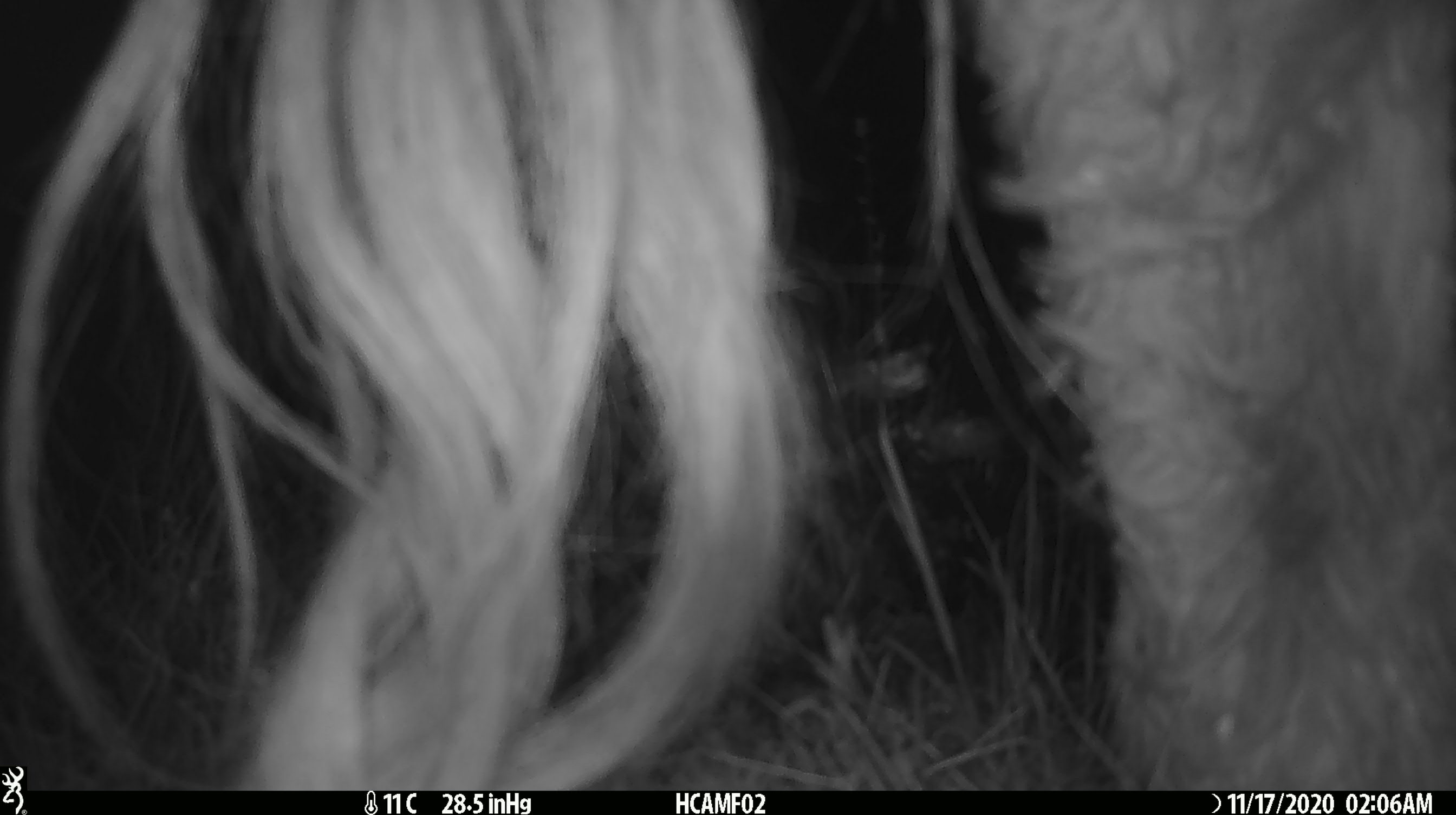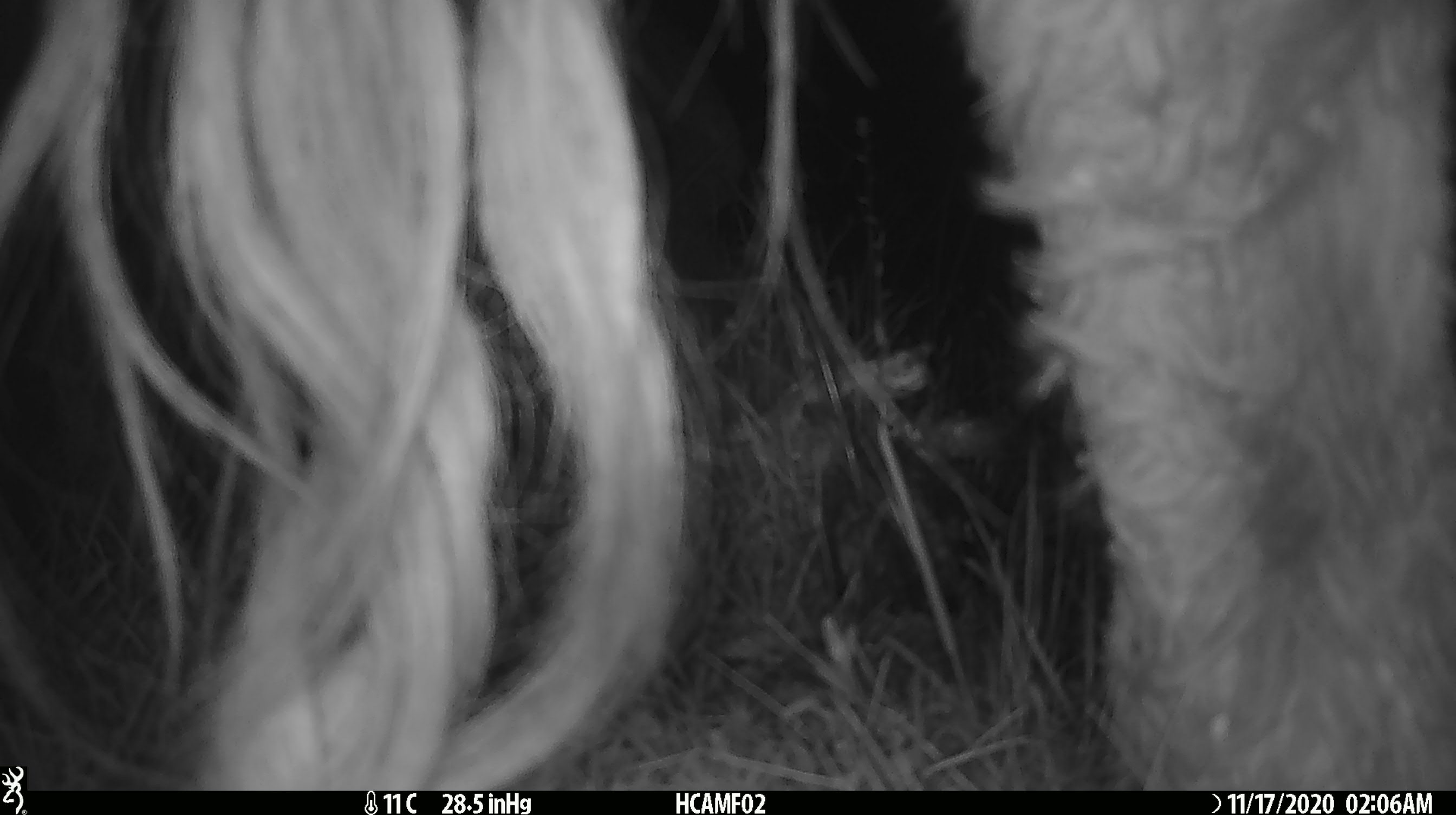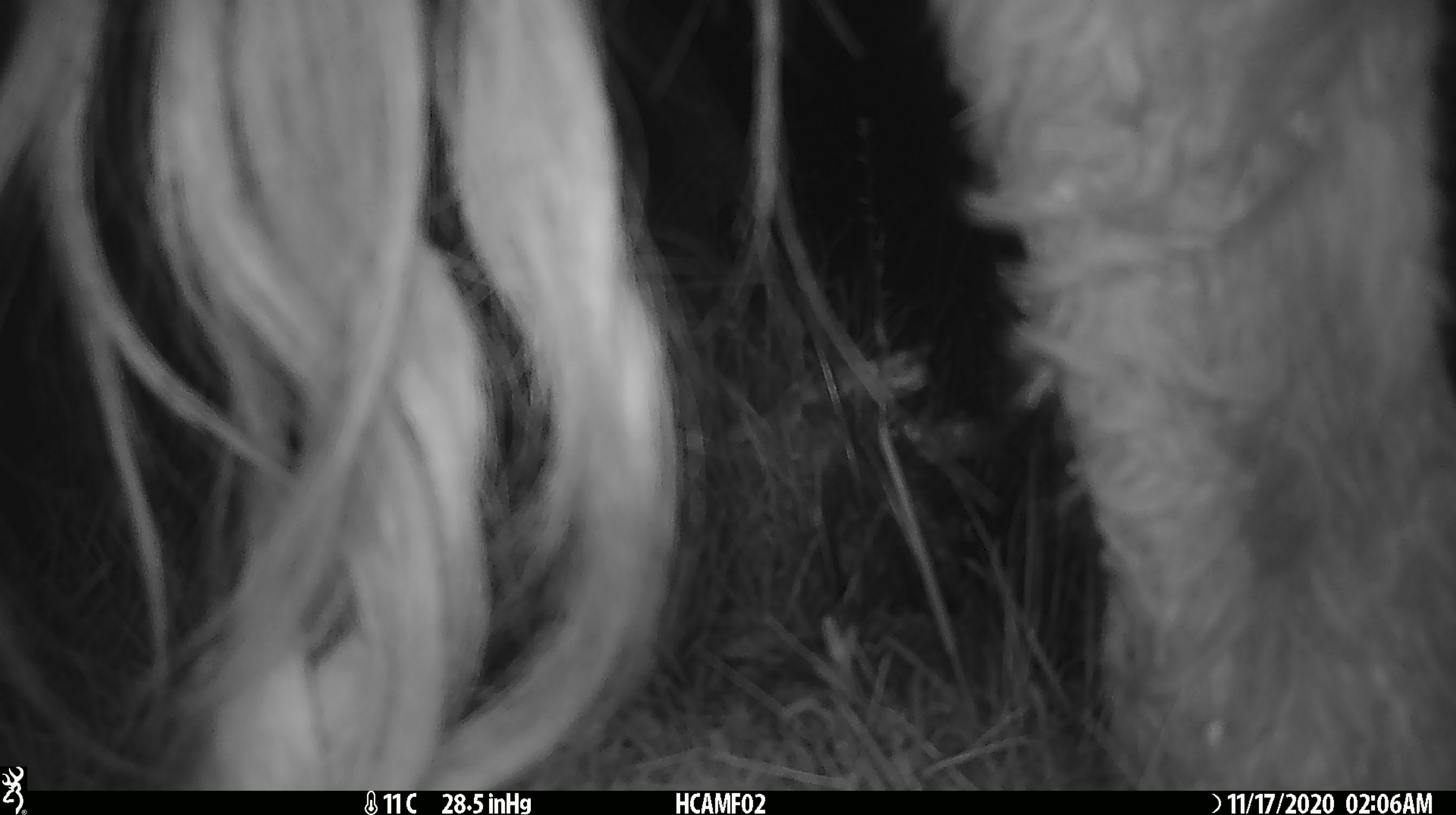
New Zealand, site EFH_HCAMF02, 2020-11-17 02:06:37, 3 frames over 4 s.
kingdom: Animalia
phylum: Chordata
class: Mammalia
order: Artiodactyla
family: Bovidae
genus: Bos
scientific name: Bos taurus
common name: domestic cow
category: cow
Cow (domestic cow) (Bos taurus).